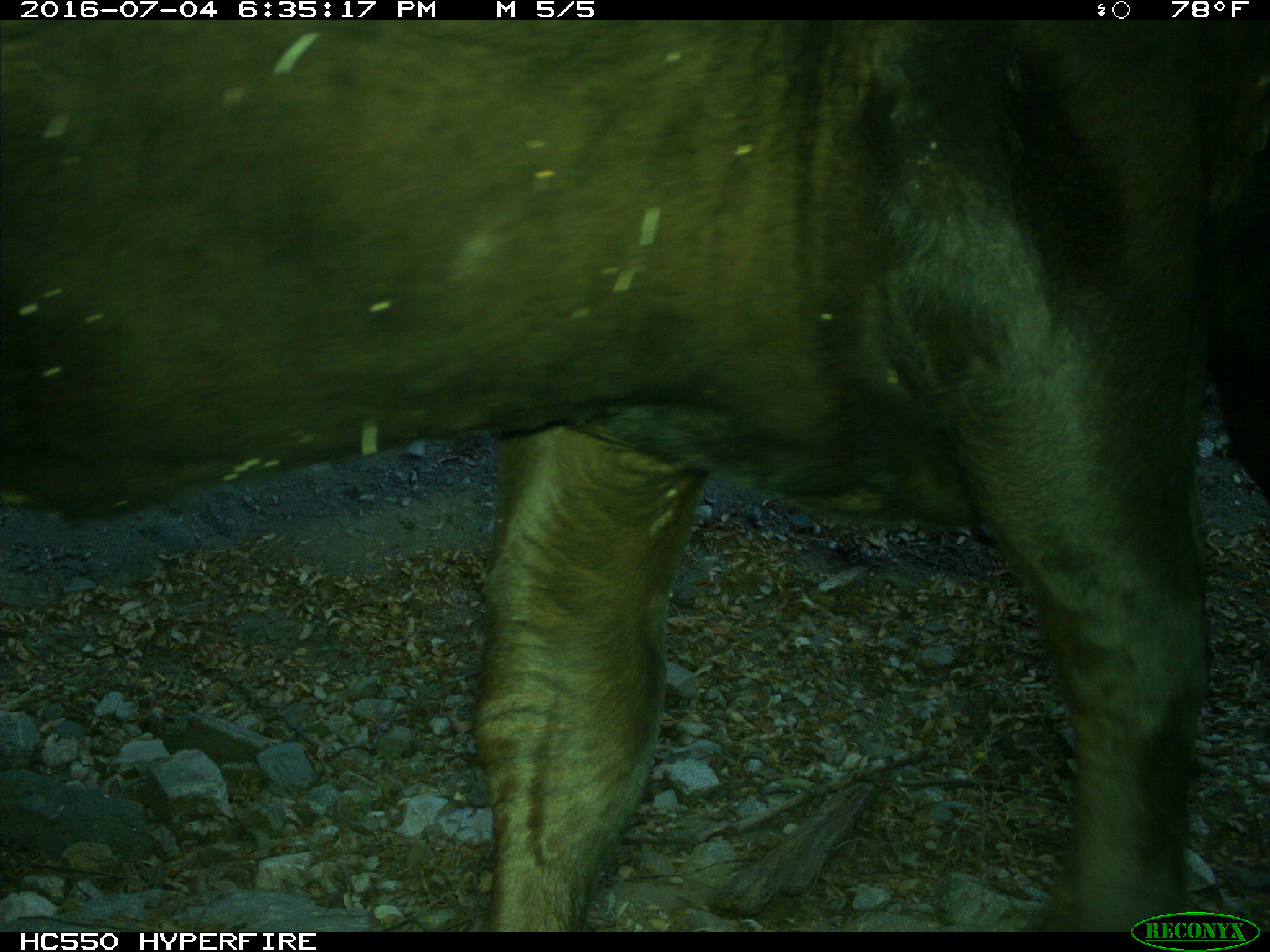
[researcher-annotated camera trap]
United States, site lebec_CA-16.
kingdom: Animalia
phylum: Chordata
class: Mammalia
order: Artiodactyla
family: Bovidae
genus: Bos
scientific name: Bos taurus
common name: domestic cow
Bos taurus (domestic cow).